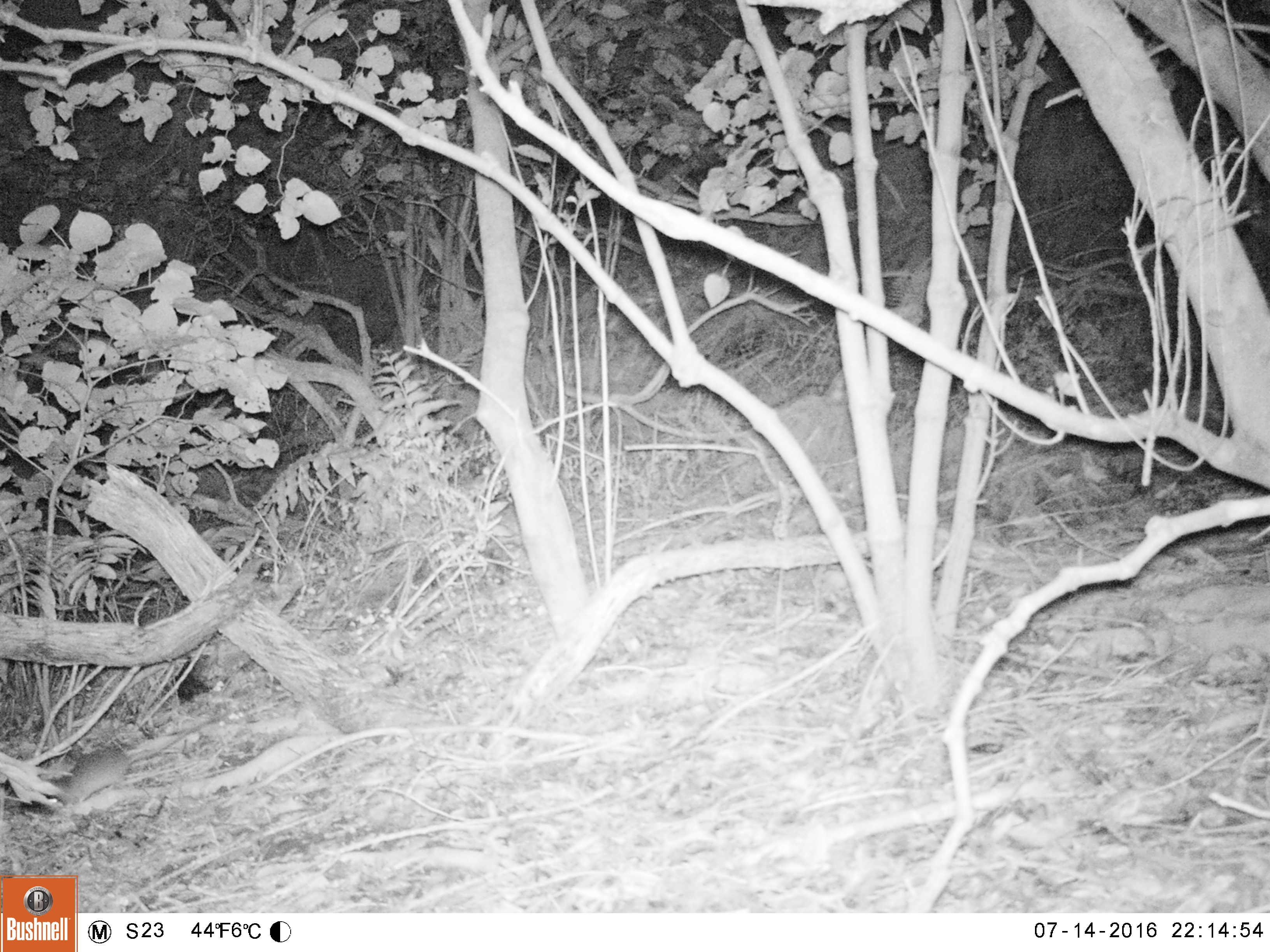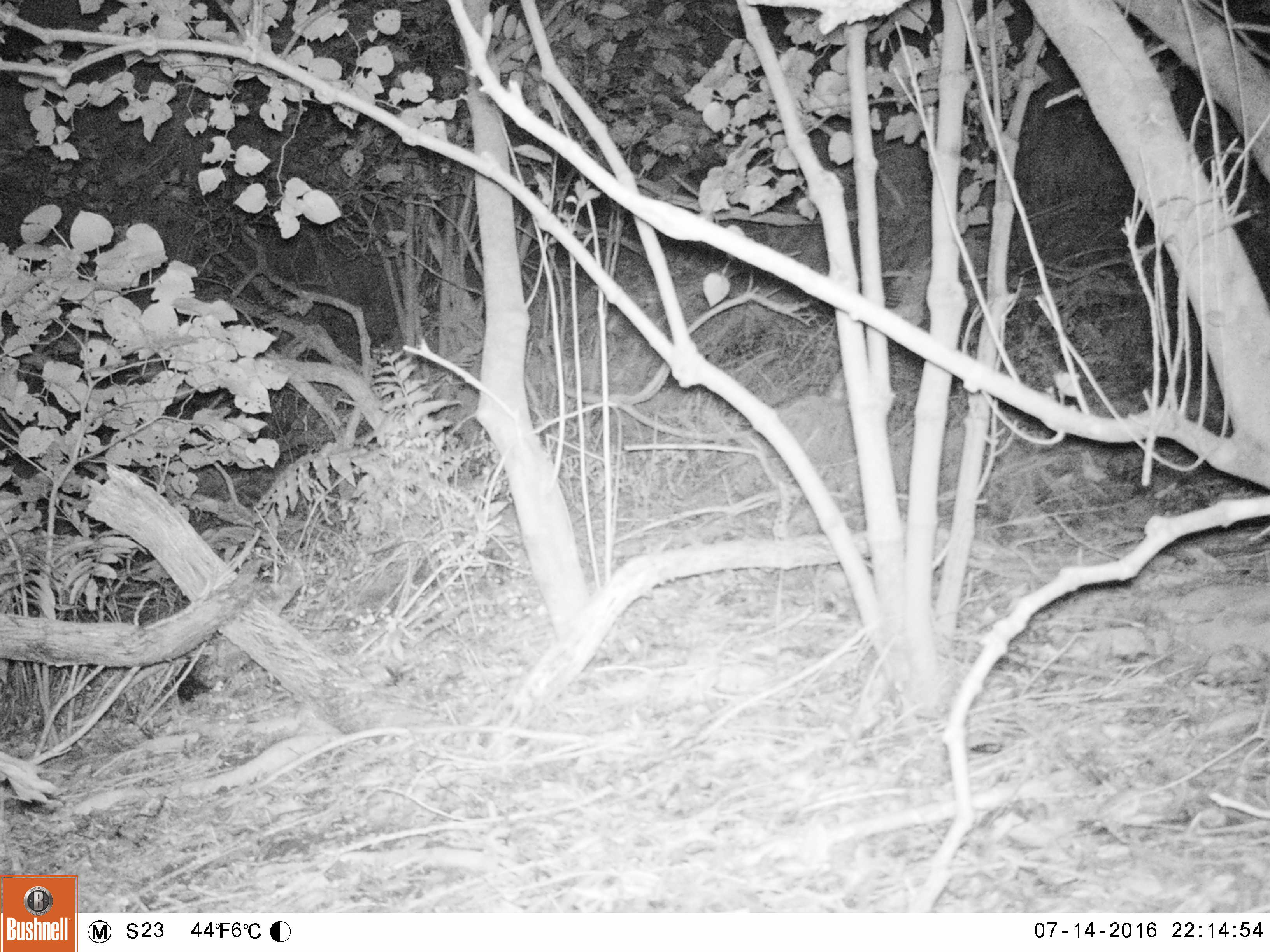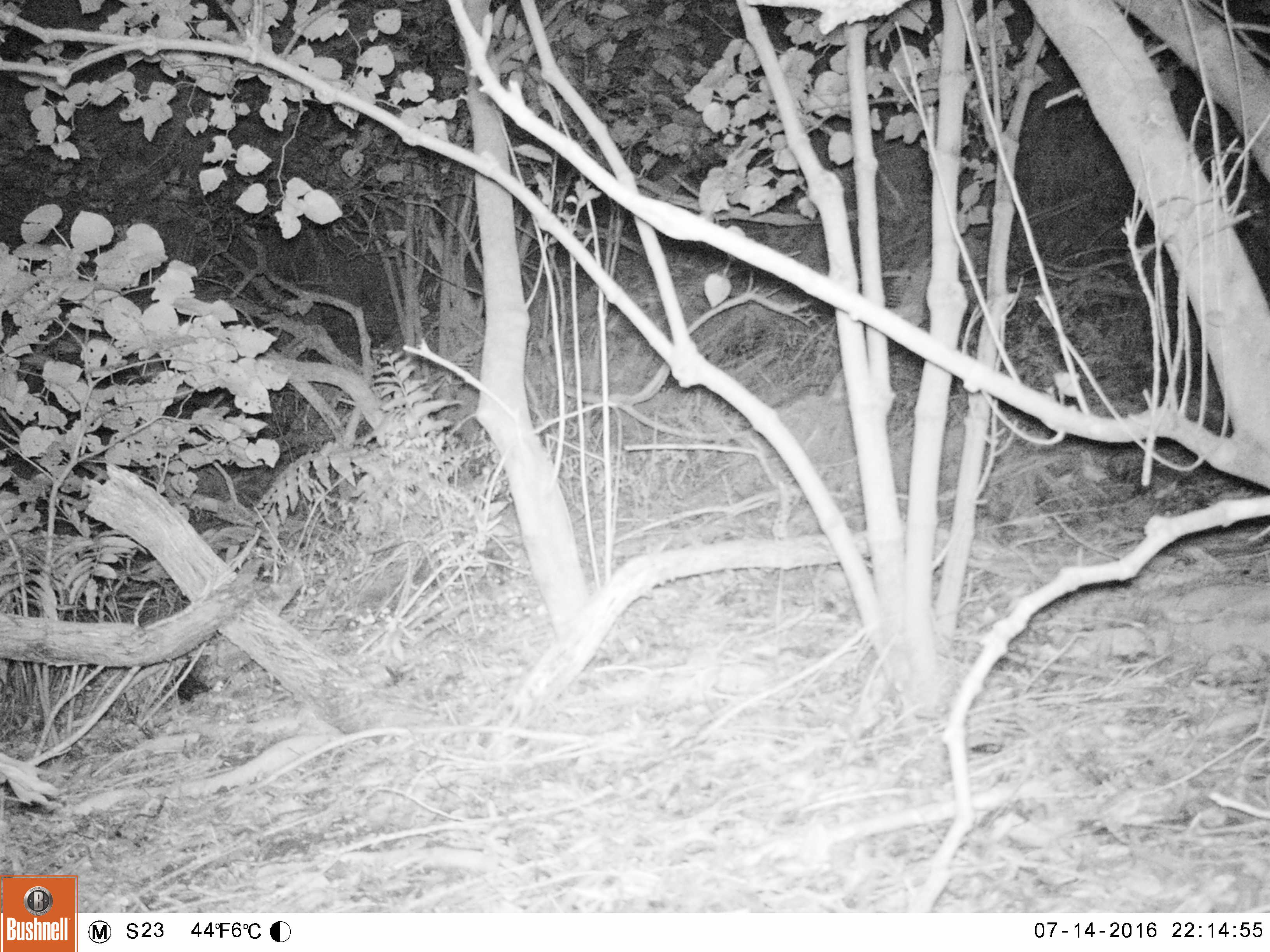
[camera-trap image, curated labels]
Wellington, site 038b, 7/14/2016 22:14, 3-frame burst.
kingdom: Animalia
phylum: Chordata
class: Mammalia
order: Rodentia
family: Muridae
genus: Rattus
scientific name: Rattus rattus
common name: ship rat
Ship rat (Rattus rattus).